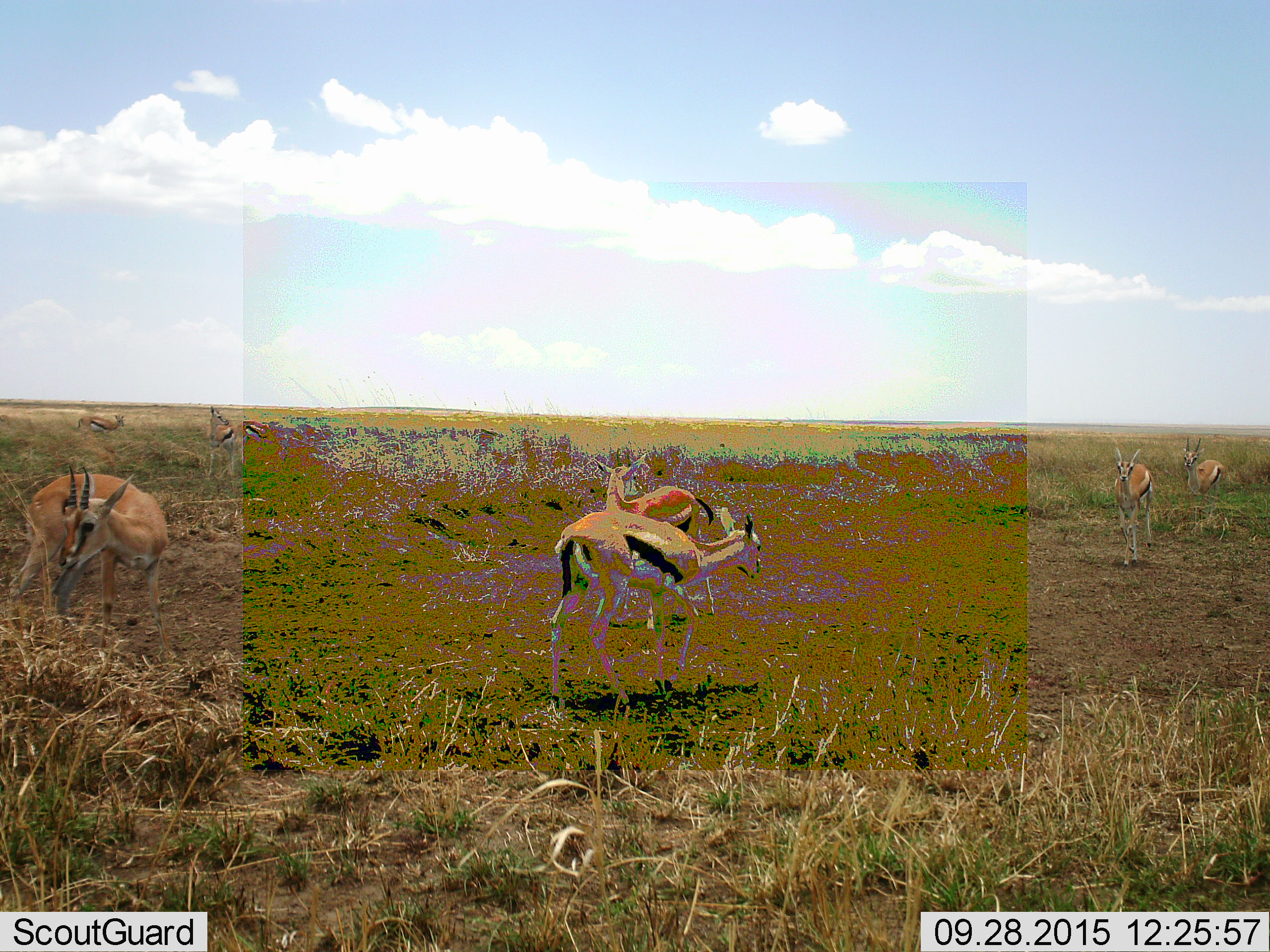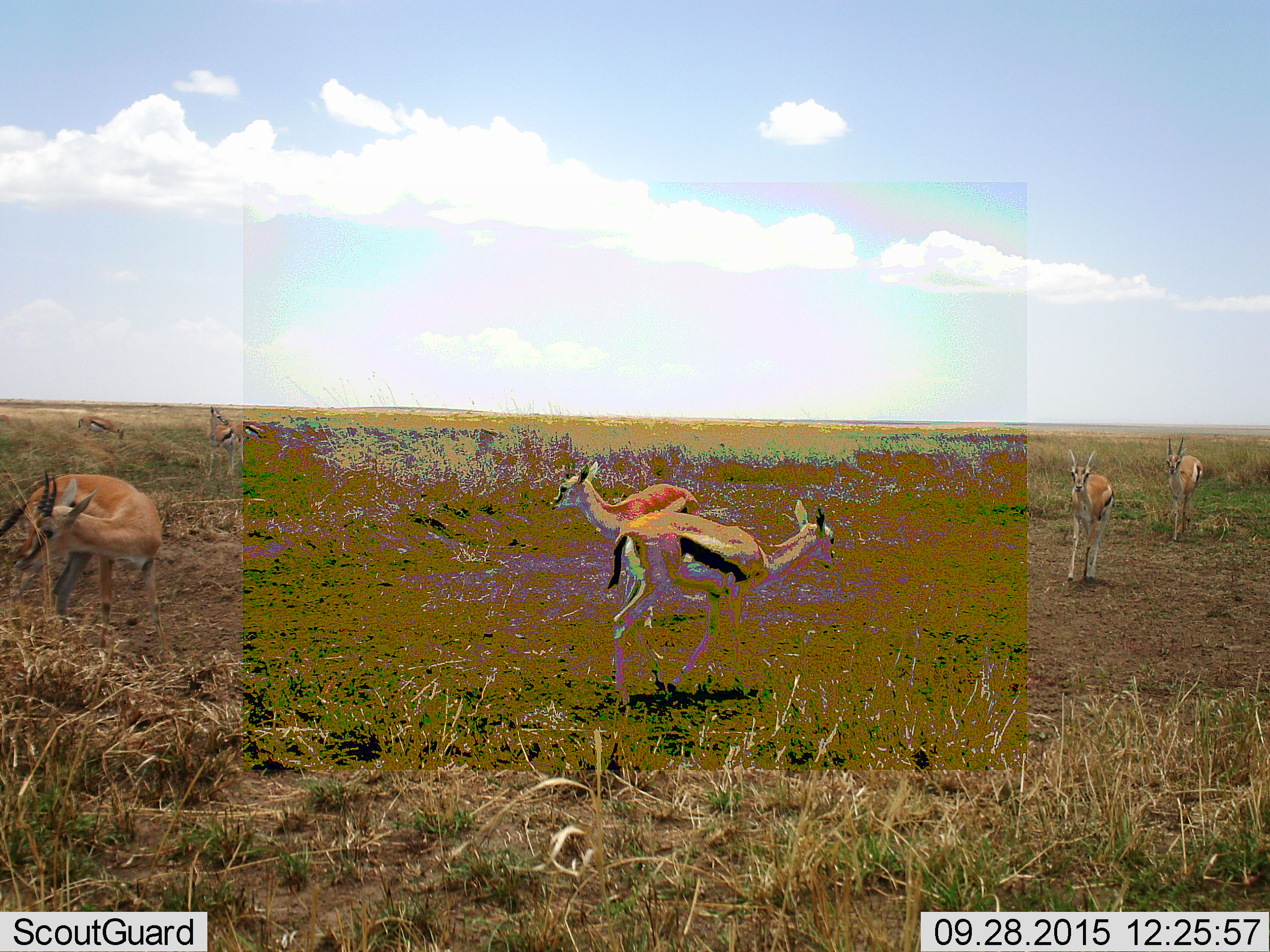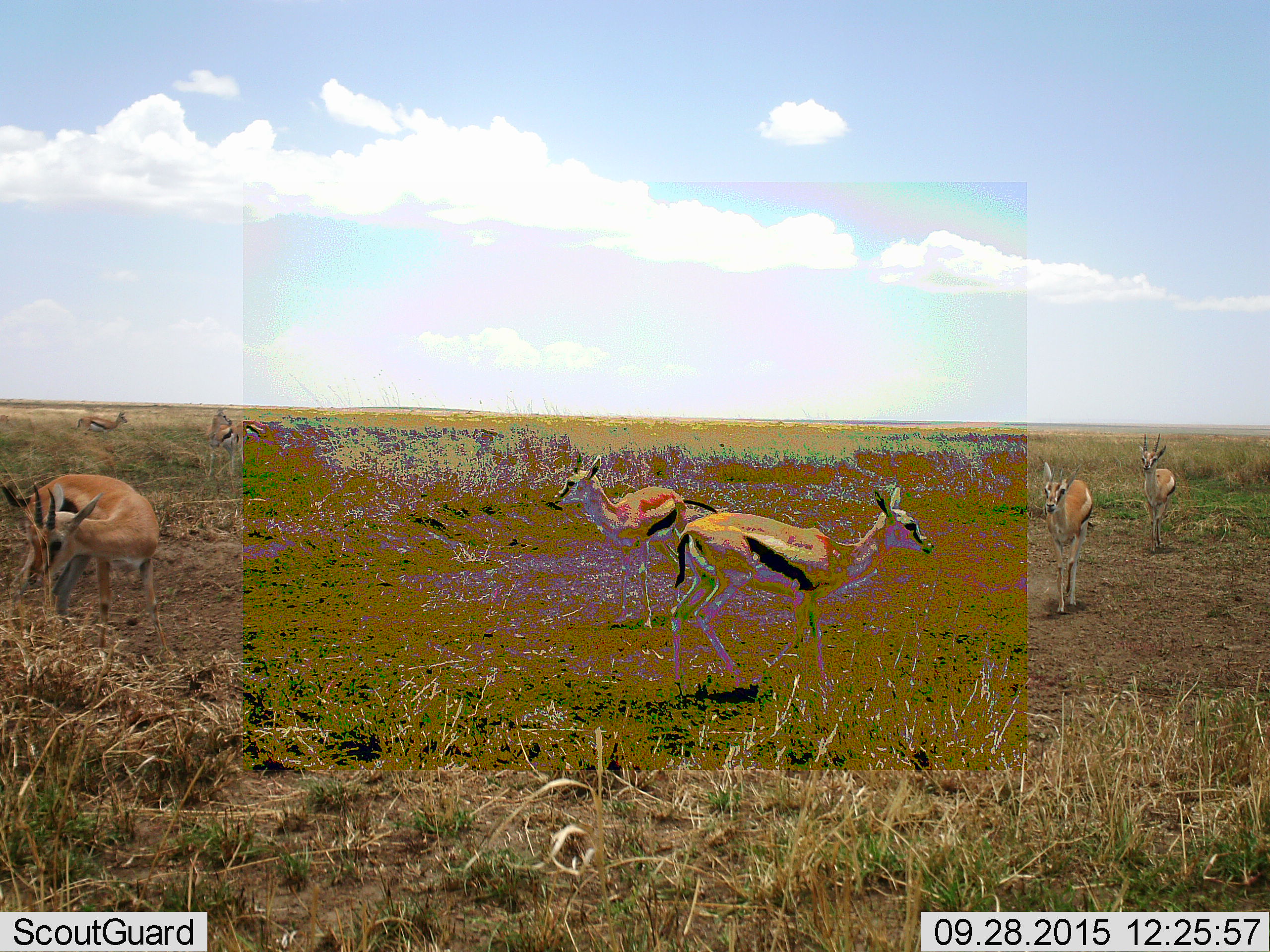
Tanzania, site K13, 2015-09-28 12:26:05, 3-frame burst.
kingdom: Animalia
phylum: Chordata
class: Mammalia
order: Artiodactyla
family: Bovidae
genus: Eudorcas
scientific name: Eudorcas thomsonii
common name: thomson's gazelle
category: gazellethomsons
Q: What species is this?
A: Gazellethomsons (thomson's gazelle) (Eudorcas thomsonii).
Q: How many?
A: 8.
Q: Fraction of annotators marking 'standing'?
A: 89%.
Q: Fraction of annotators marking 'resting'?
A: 0%.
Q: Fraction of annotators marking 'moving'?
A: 78%.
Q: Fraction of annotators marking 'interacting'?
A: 0%.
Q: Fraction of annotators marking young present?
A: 0%.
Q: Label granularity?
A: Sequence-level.